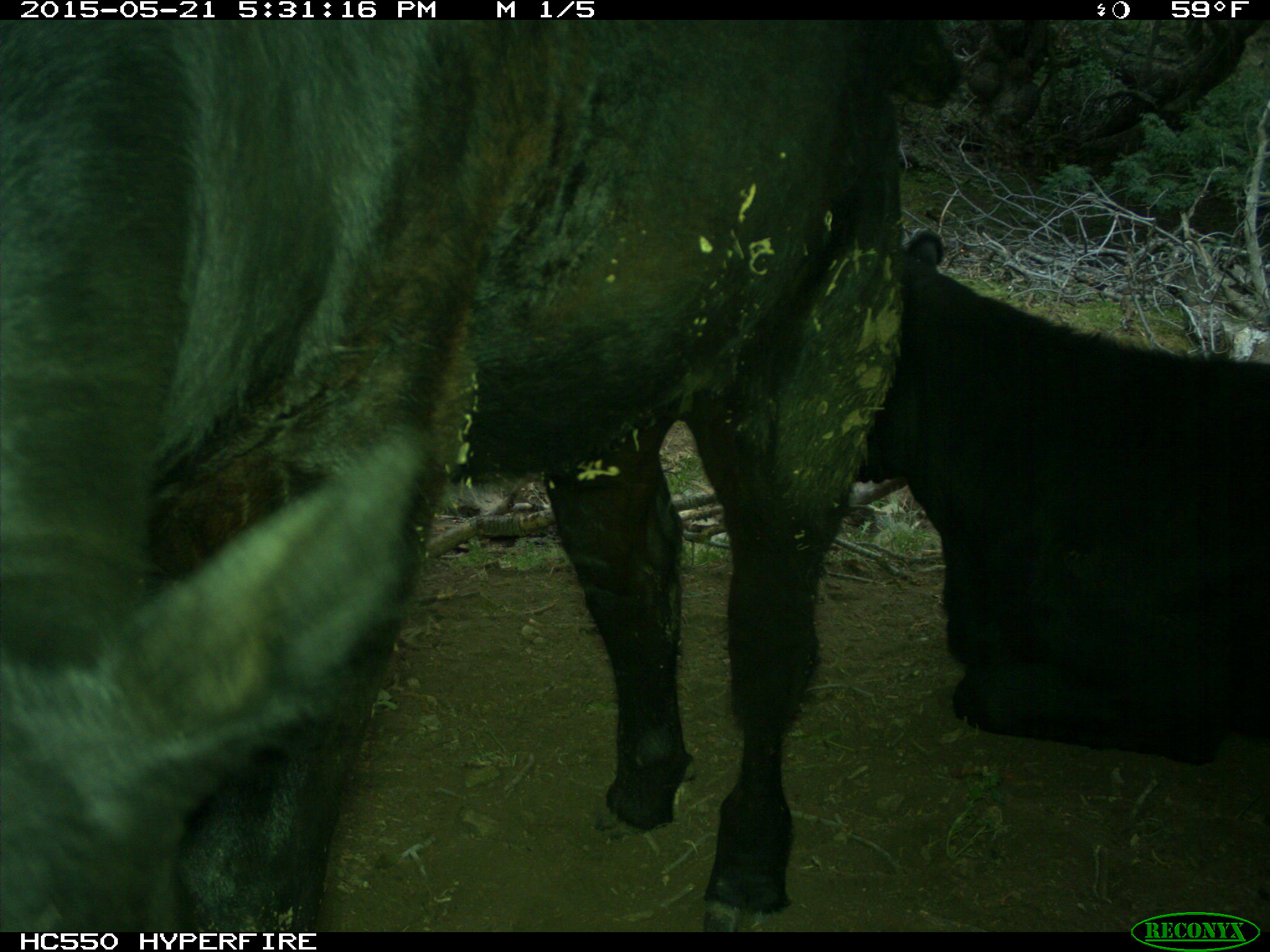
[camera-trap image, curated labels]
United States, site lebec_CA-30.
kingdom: Animalia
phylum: Chordata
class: Mammalia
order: Artiodactyla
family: Bovidae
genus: Bos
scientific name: Bos taurus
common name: domestic cow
Bos taurus (domestic cow).